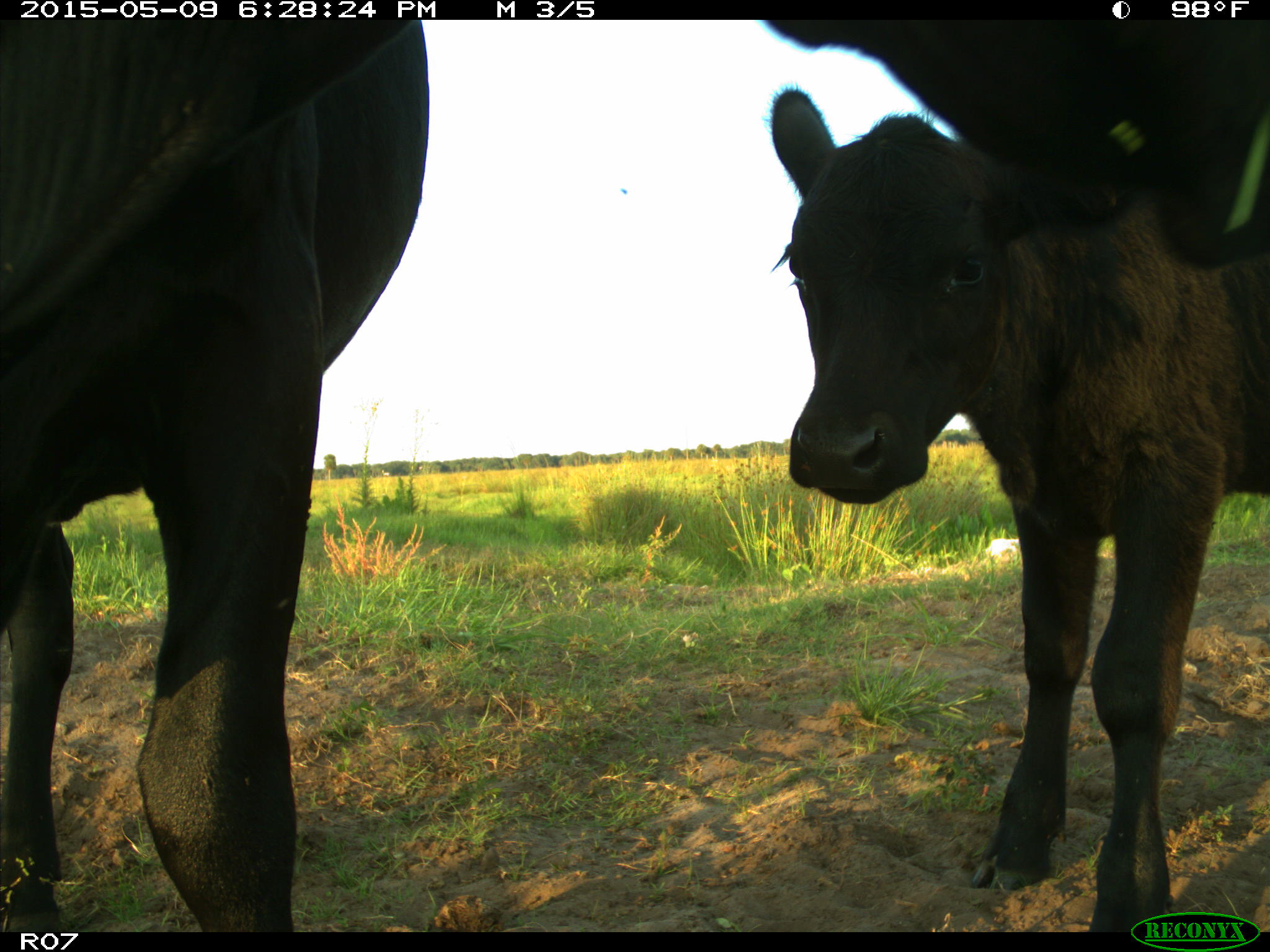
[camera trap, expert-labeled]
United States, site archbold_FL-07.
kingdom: Animalia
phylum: Chordata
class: Mammalia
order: Artiodactyla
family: Bovidae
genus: Bos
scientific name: Bos taurus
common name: domestic cow